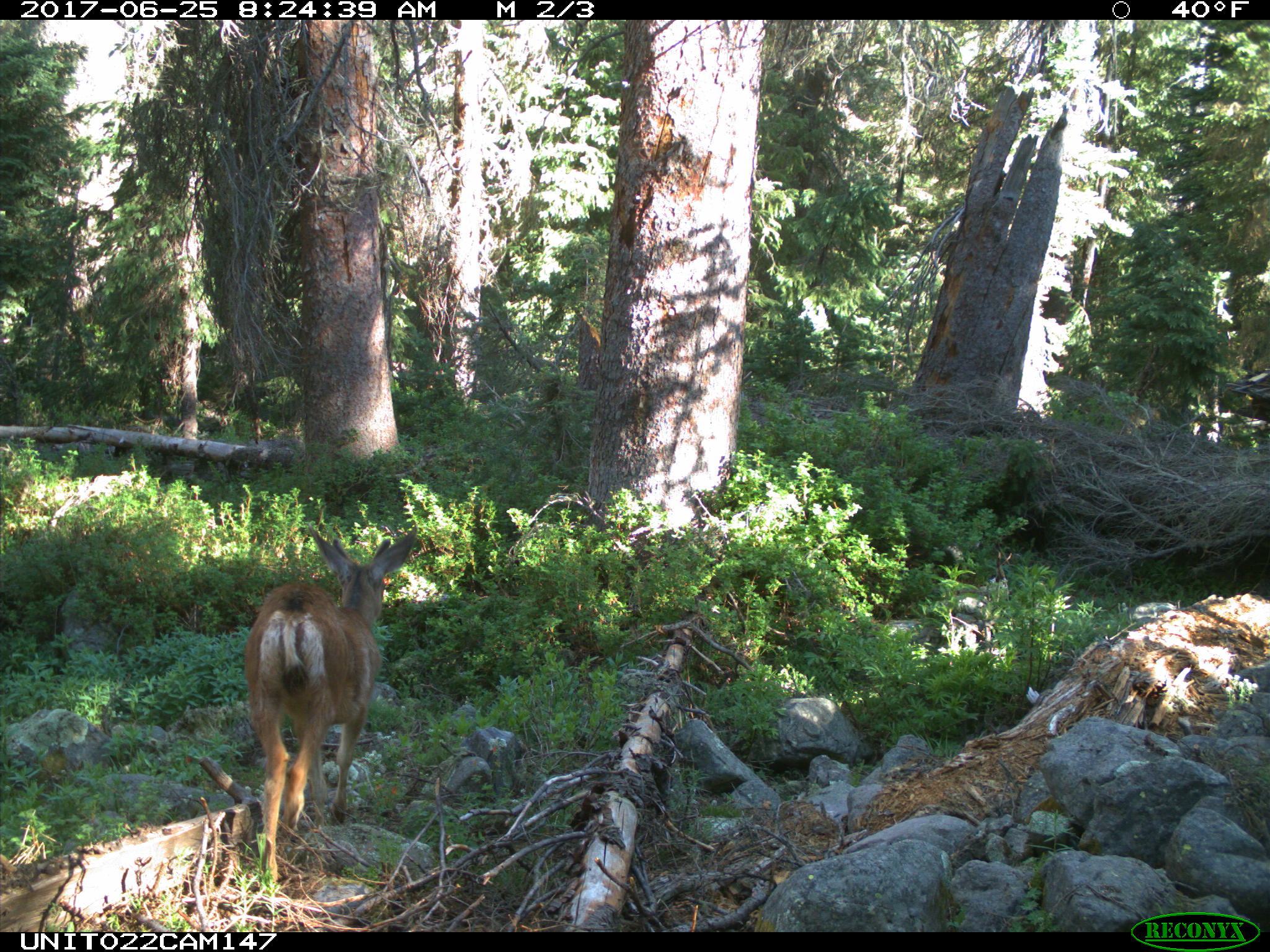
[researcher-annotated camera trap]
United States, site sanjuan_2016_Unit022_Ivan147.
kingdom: Animalia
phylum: Chordata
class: Mammalia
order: Artiodactyla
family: Cervidae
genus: Odocoileus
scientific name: Odocoileus hemionus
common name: mule deer